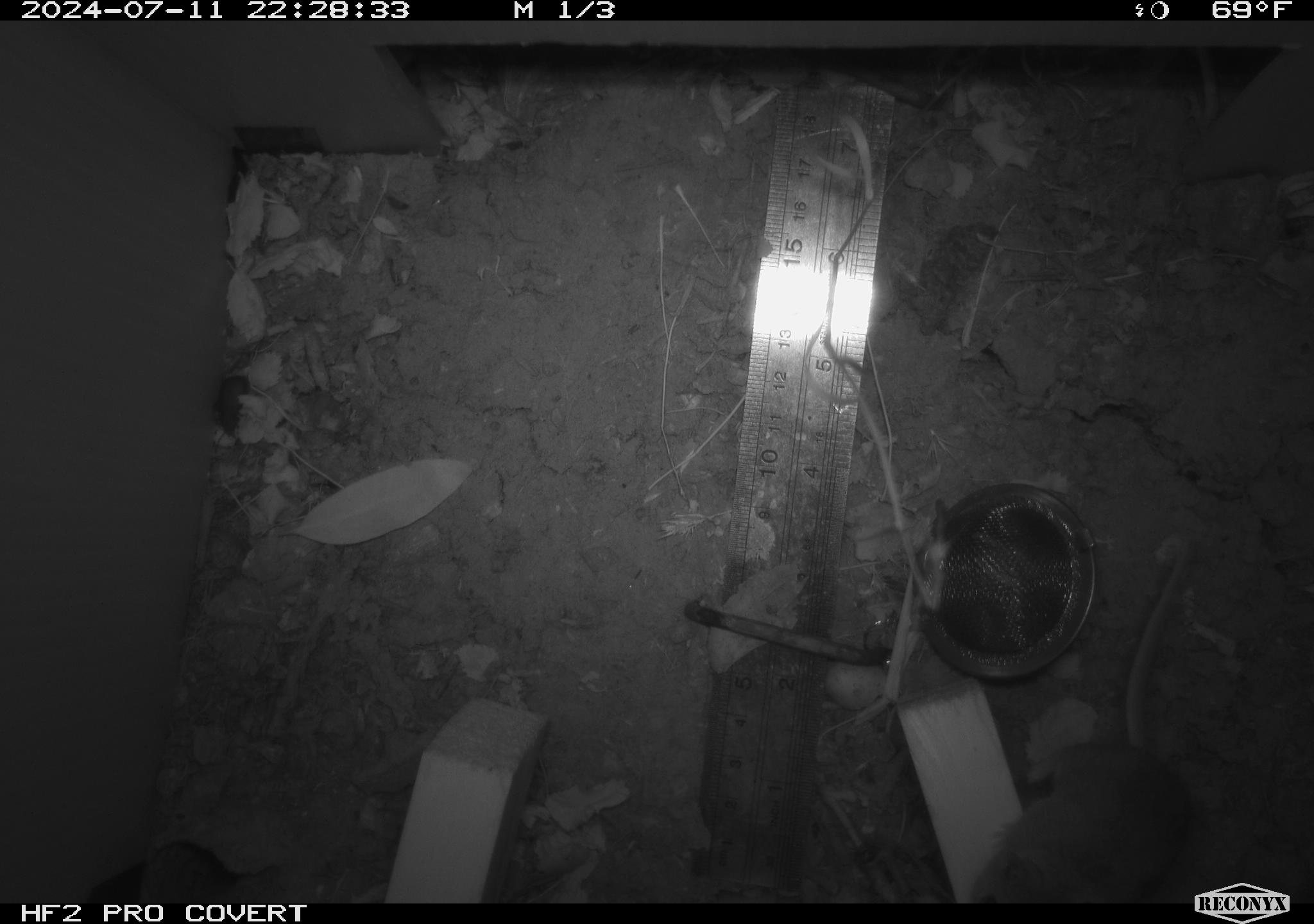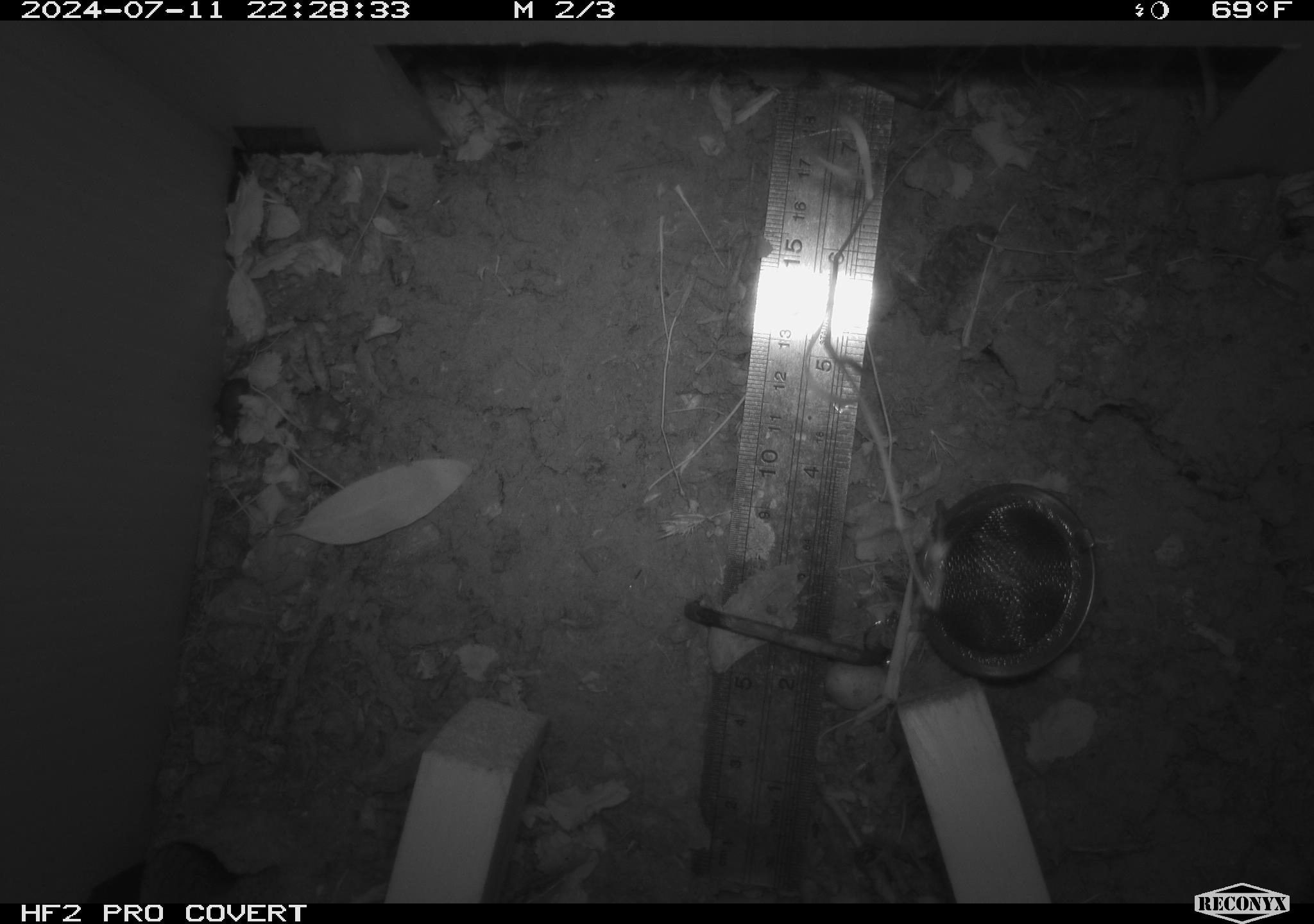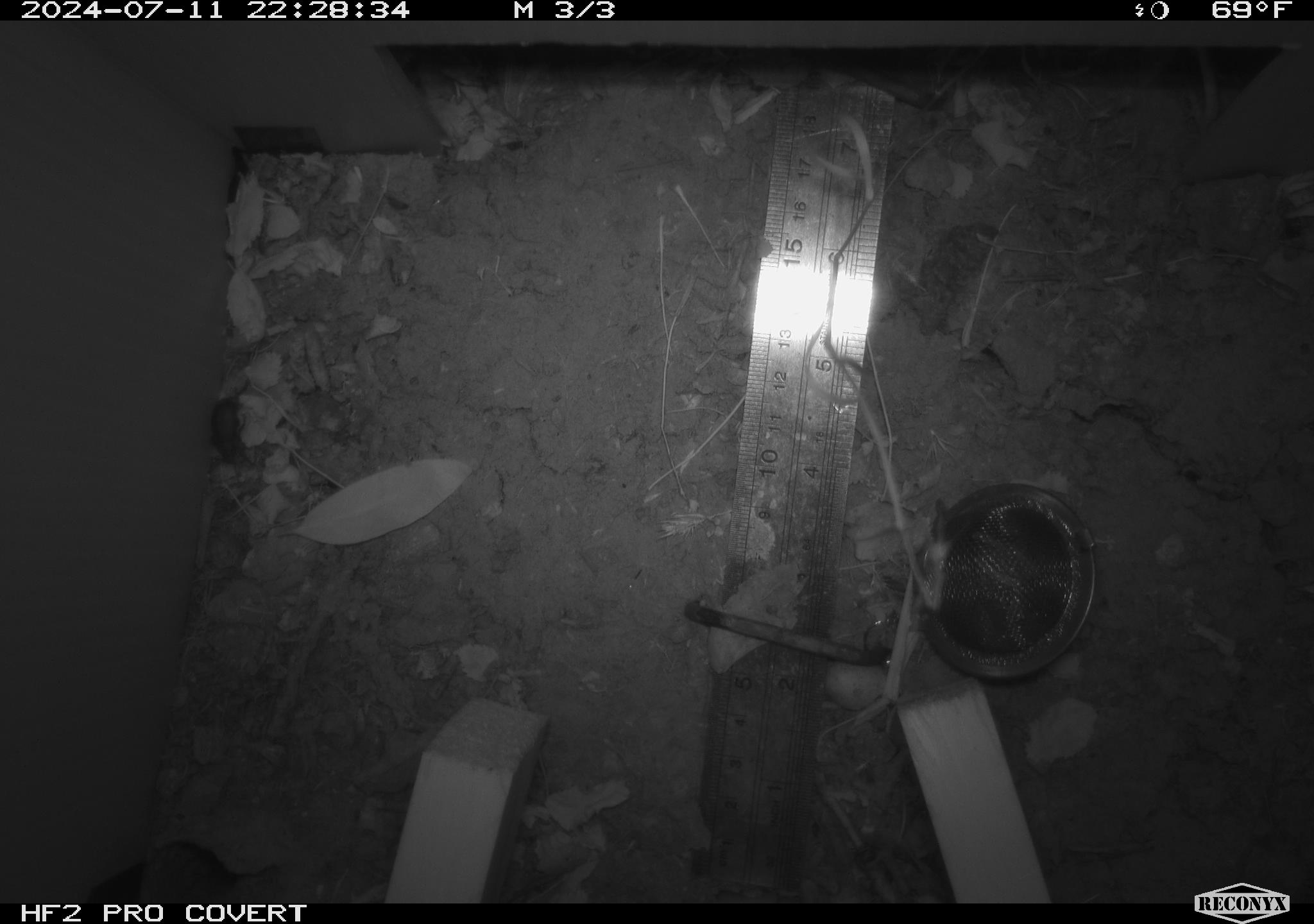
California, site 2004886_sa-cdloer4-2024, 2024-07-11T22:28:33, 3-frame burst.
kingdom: Animalia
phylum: Chordata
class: Mammalia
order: Rodentia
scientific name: Rodentia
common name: rodent